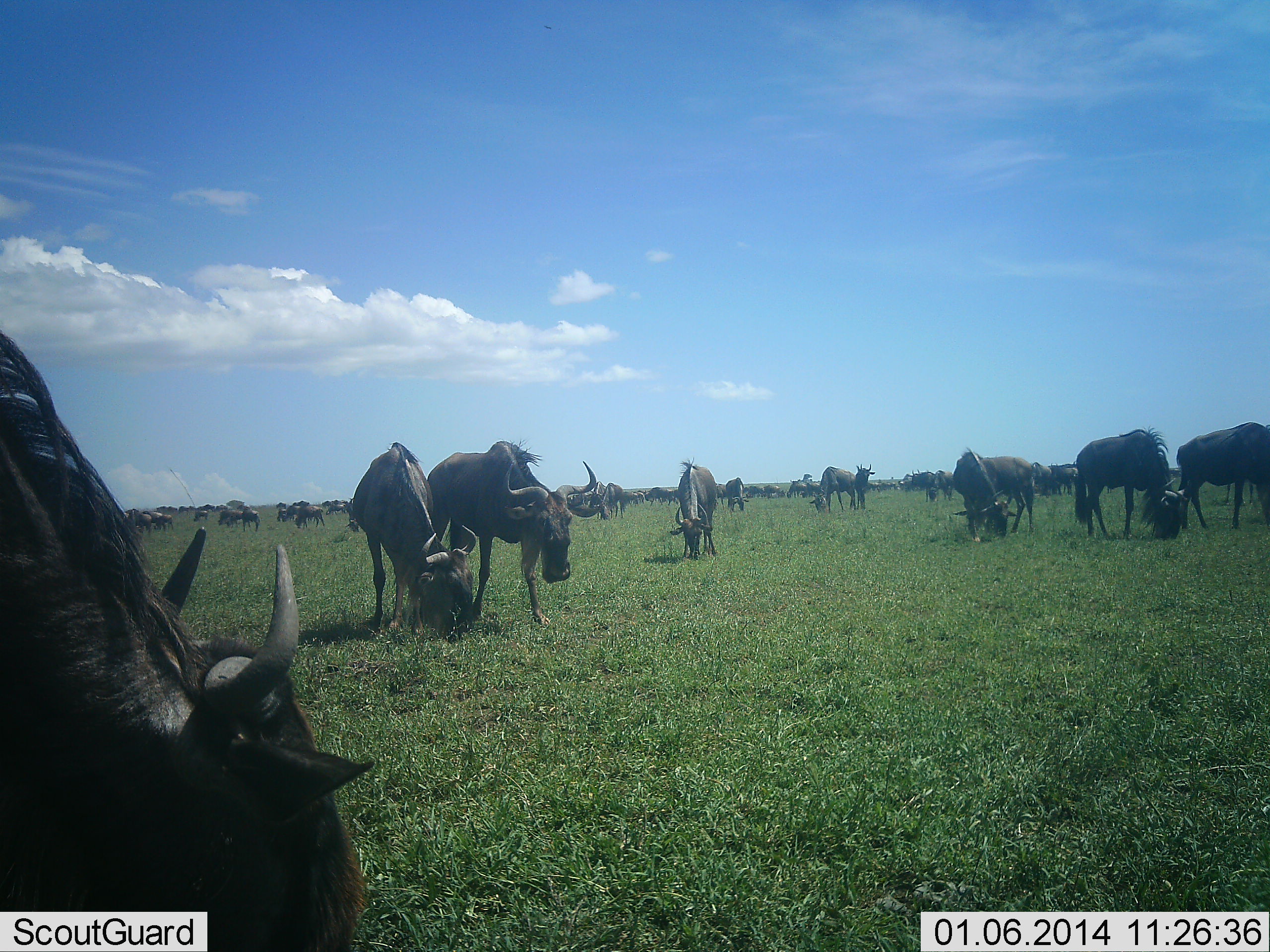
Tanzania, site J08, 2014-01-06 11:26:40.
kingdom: Animalia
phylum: Chordata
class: Mammalia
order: Artiodactyla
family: Bovidae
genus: Connochaetes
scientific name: Connochaetes taurinus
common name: blue wildebeest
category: wildebeest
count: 51+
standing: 80%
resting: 20%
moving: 30%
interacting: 10%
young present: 0%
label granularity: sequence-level